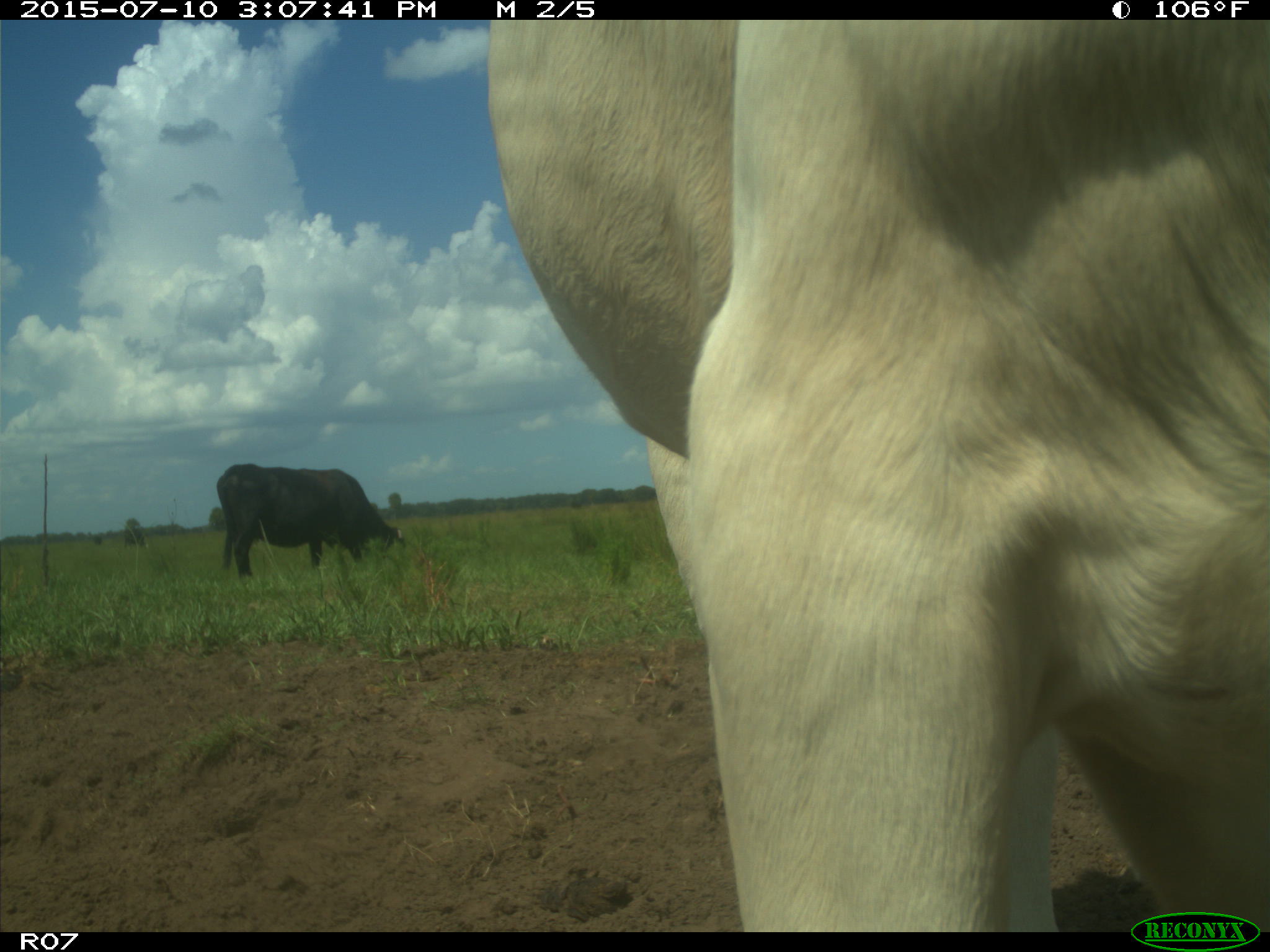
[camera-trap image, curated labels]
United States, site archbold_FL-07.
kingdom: Animalia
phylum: Chordata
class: Mammalia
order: Artiodactyla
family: Bovidae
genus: Bos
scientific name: Bos taurus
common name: domestic cow